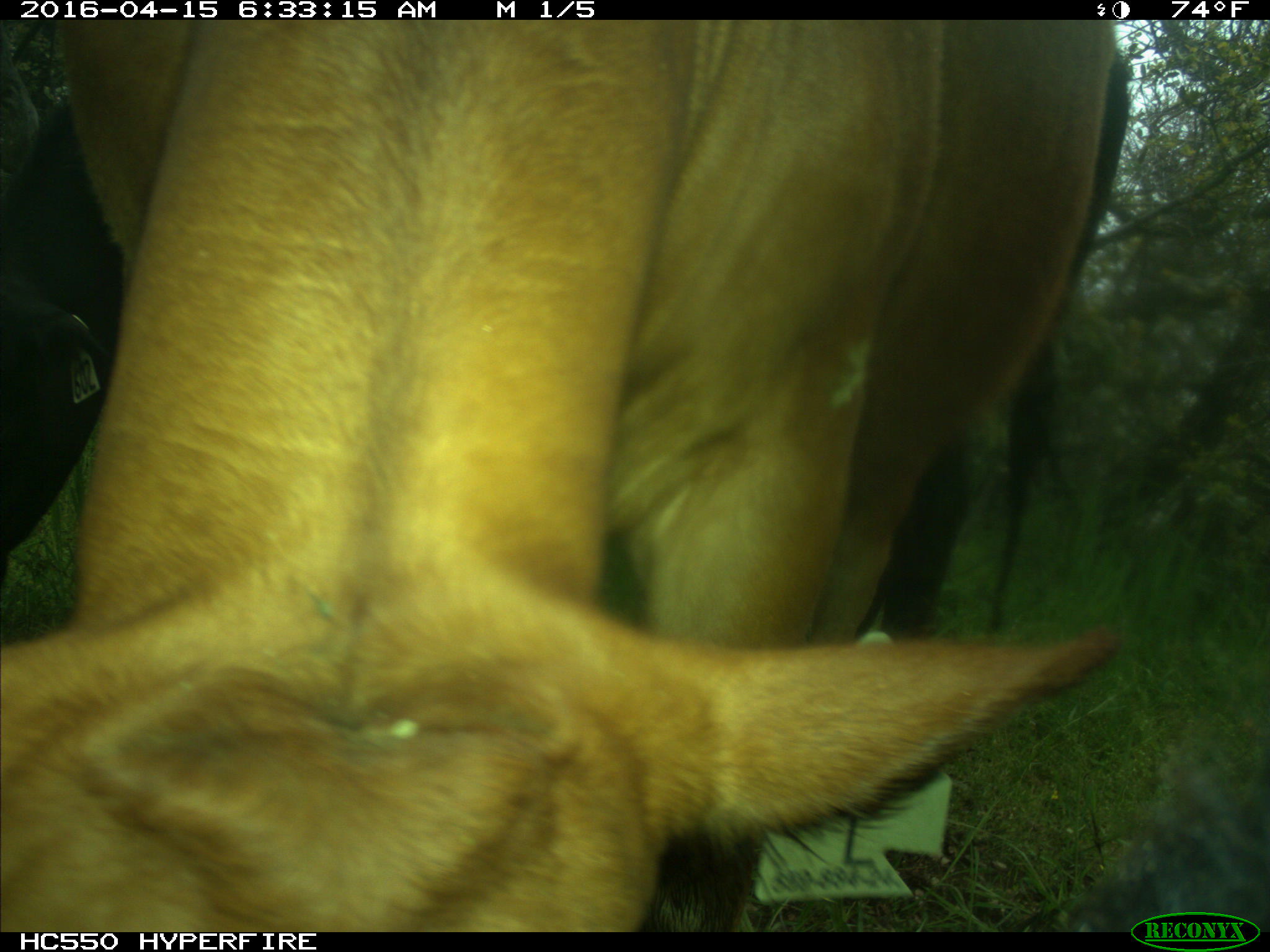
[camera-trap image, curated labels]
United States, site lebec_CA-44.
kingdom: Animalia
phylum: Chordata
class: Mammalia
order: Artiodactyla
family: Bovidae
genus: Bos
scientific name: Bos taurus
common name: domestic cow